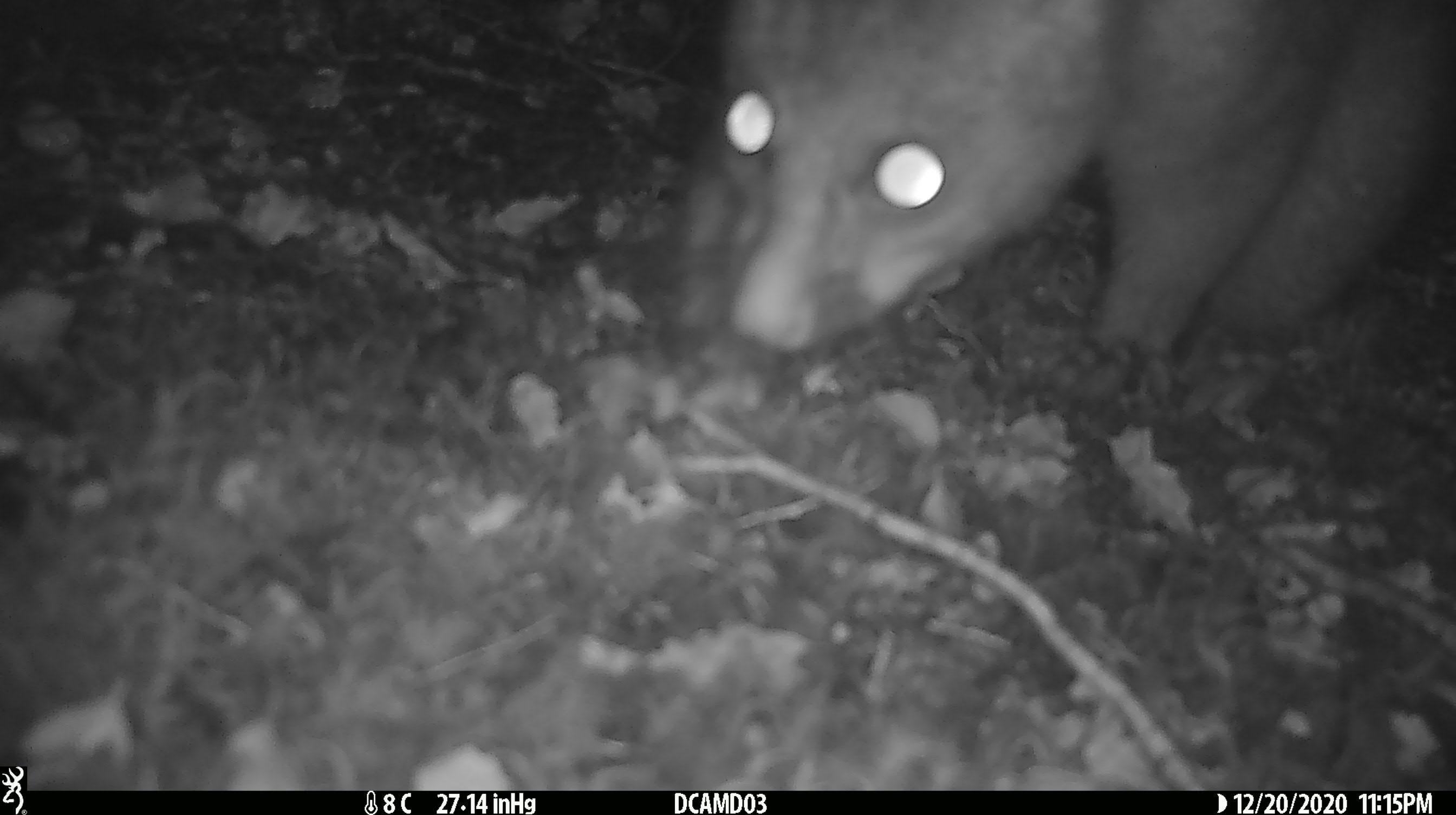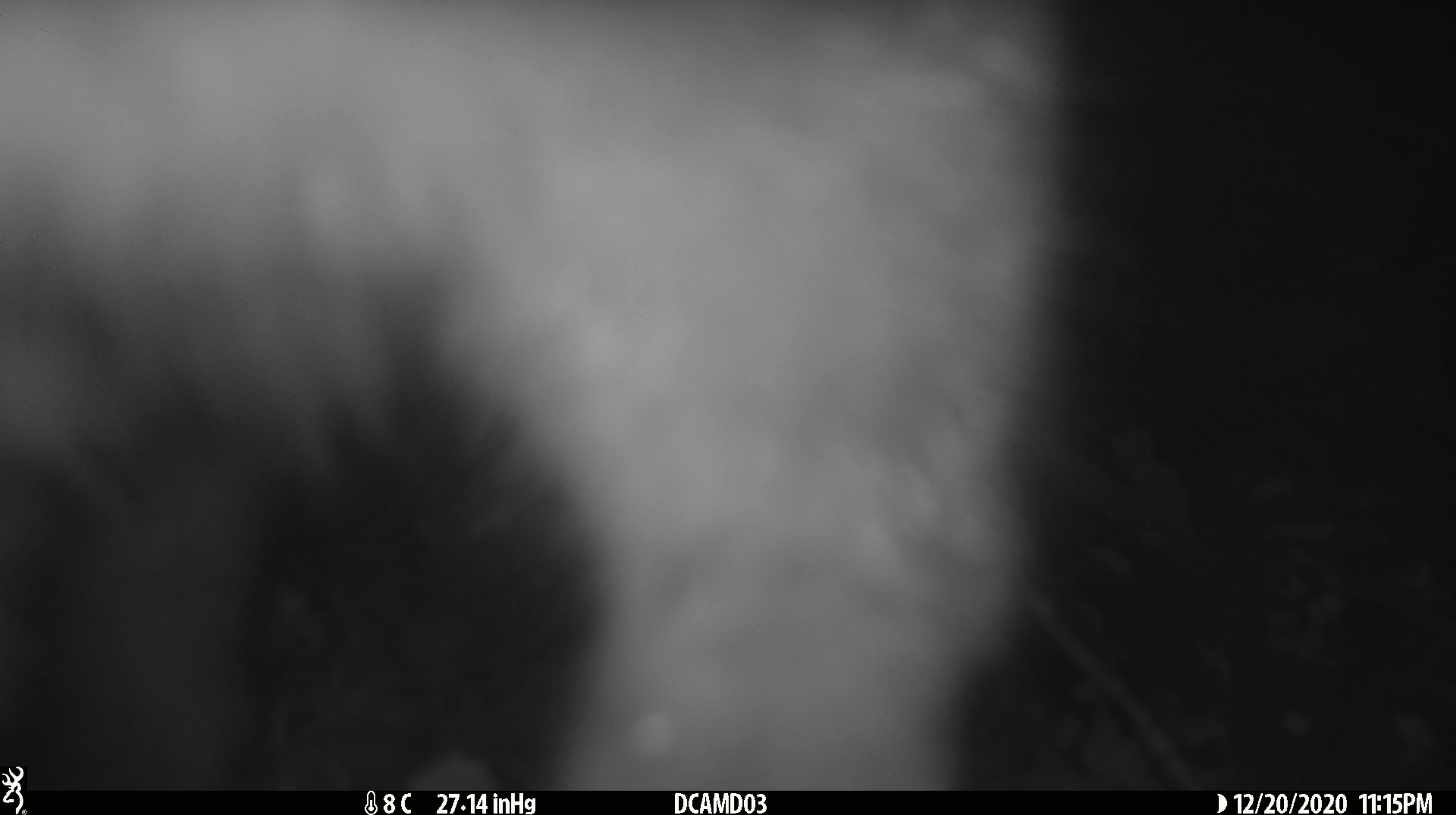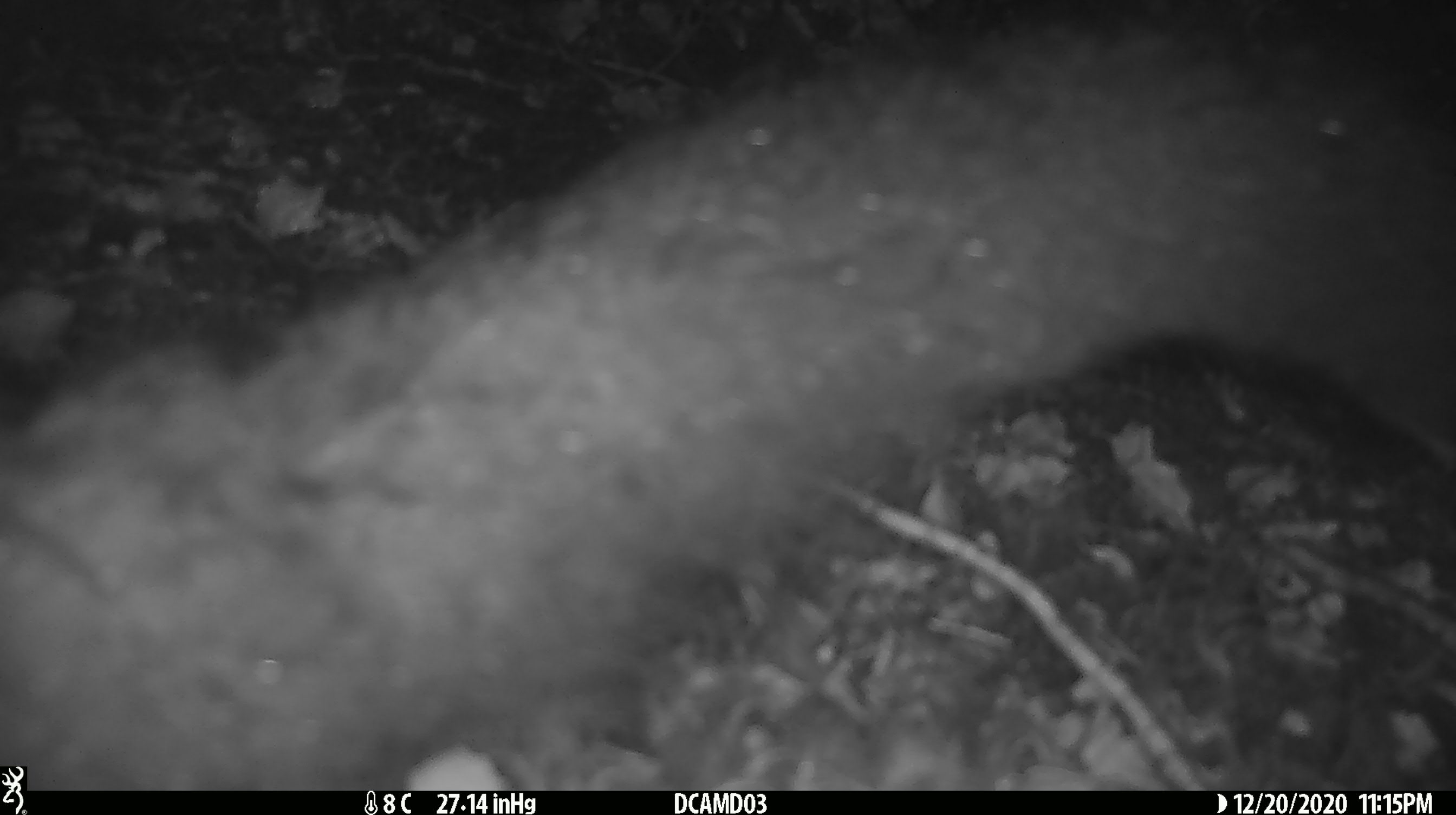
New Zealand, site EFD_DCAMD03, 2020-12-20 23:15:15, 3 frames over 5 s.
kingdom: Animalia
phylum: Chordata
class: Mammalia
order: Diprotodontia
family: Phalangeridae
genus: Trichosurus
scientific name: Trichosurus vulpecula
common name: common brushtail possum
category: possum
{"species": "possum (common brushtail possum) (Trichosurus vulpecula)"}